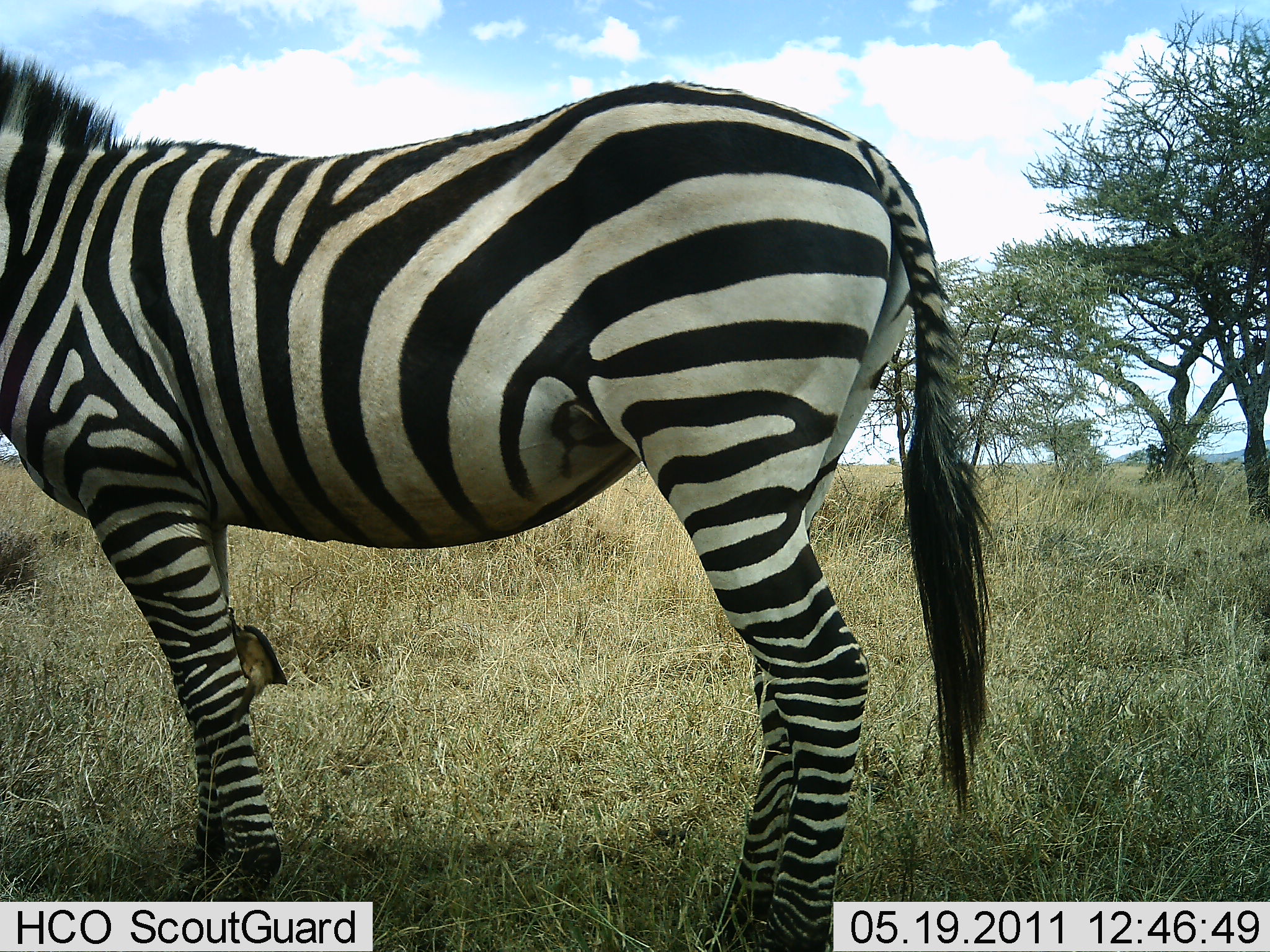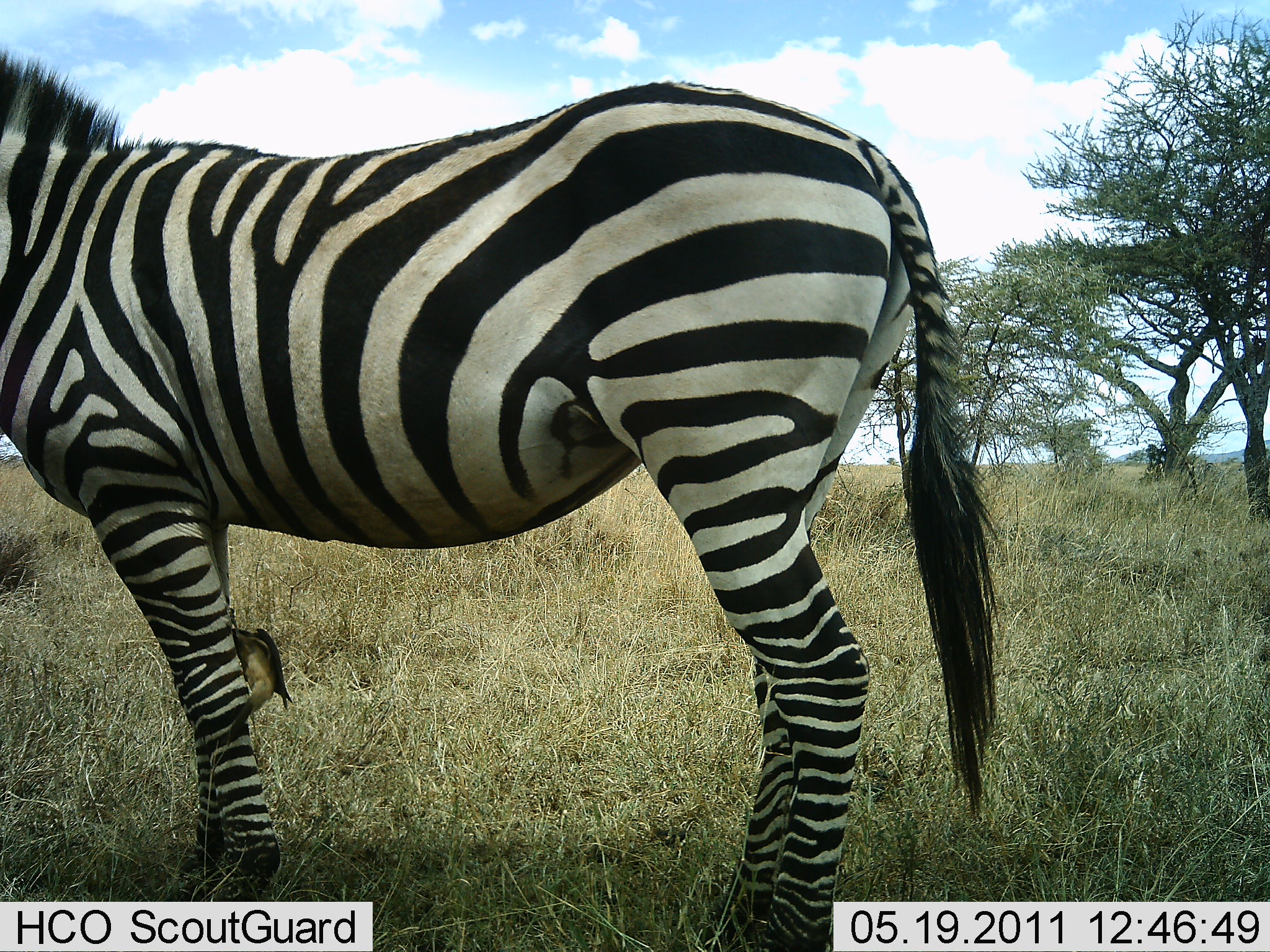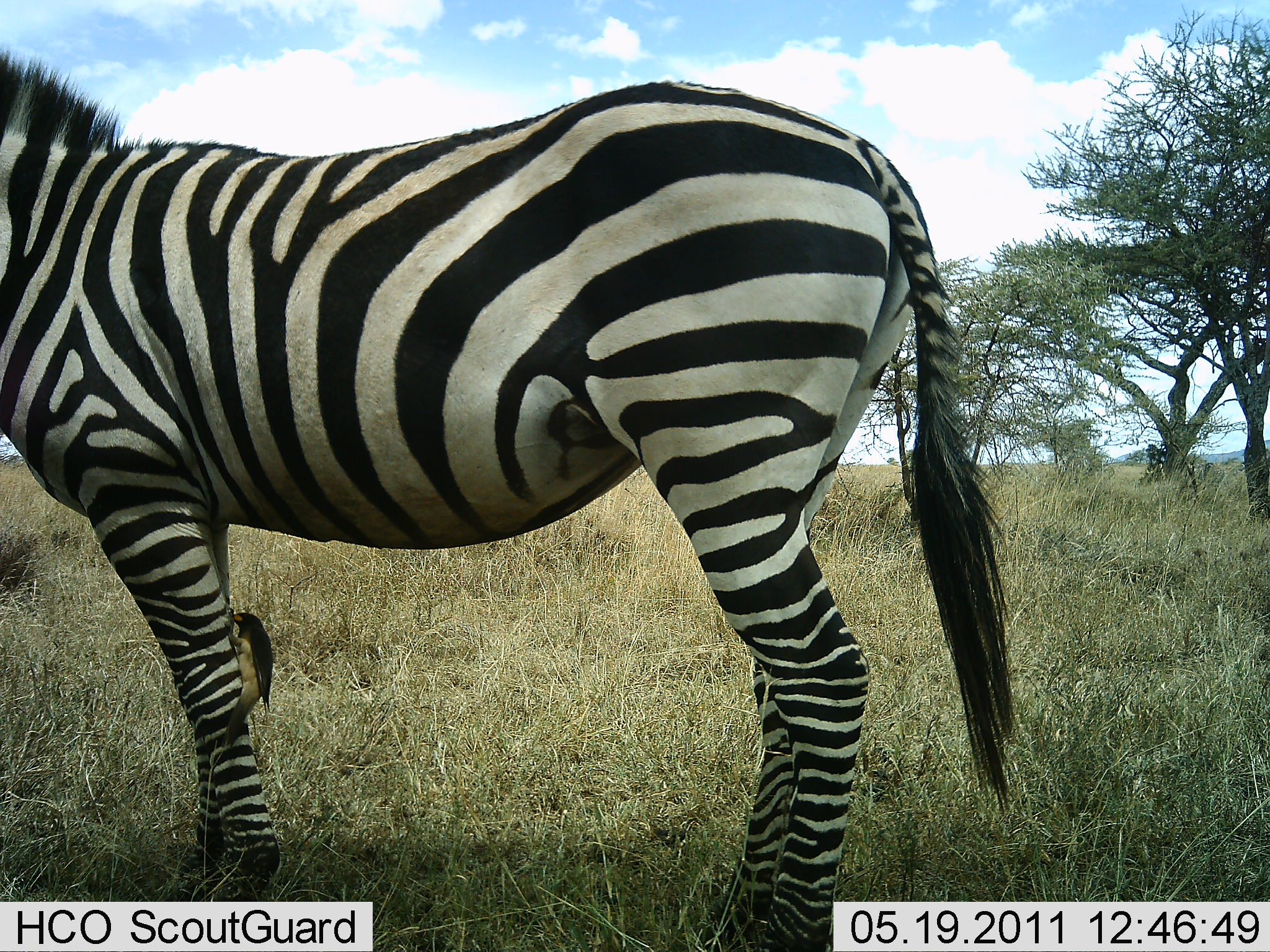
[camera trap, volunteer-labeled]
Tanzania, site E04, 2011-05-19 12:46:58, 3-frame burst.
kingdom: Animalia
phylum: Chordata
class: Aves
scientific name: Aves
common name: bird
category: otherbird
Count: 1.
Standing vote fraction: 0%.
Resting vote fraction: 0%.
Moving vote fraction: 0%.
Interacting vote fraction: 40%.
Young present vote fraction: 0%.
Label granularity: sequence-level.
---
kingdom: Animalia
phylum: Chordata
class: Mammalia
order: Perissodactyla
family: Equidae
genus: Equus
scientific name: Equus quagga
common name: plains zebra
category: zebra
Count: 1.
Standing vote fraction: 92%.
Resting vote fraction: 8%.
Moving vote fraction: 0%.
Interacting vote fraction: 8%.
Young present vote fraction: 0%.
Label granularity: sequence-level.